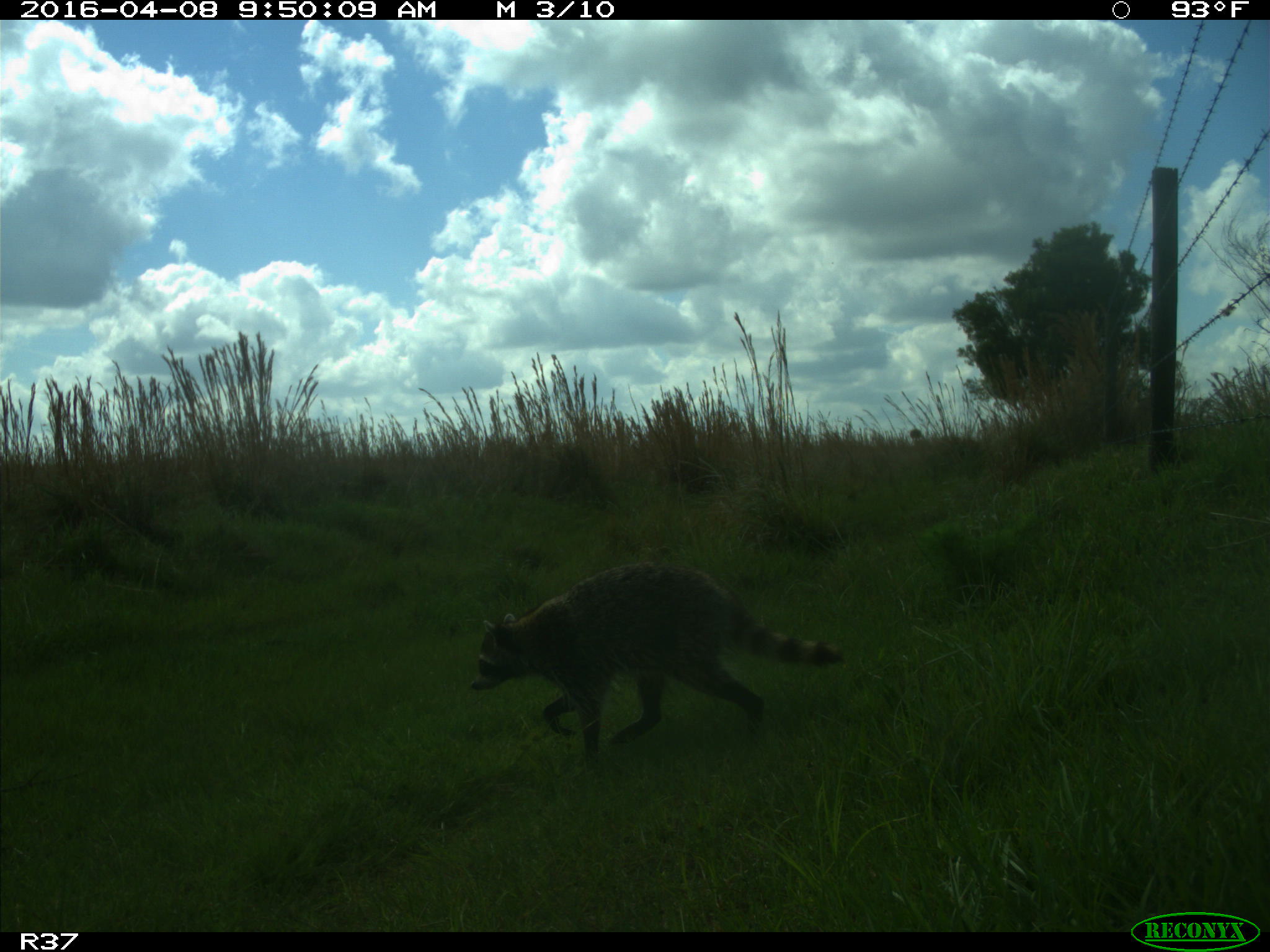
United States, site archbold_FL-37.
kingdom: Animalia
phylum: Chordata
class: Mammalia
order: Carnivora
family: Procyonidae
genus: Procyon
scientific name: Procyon lotor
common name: common raccoon